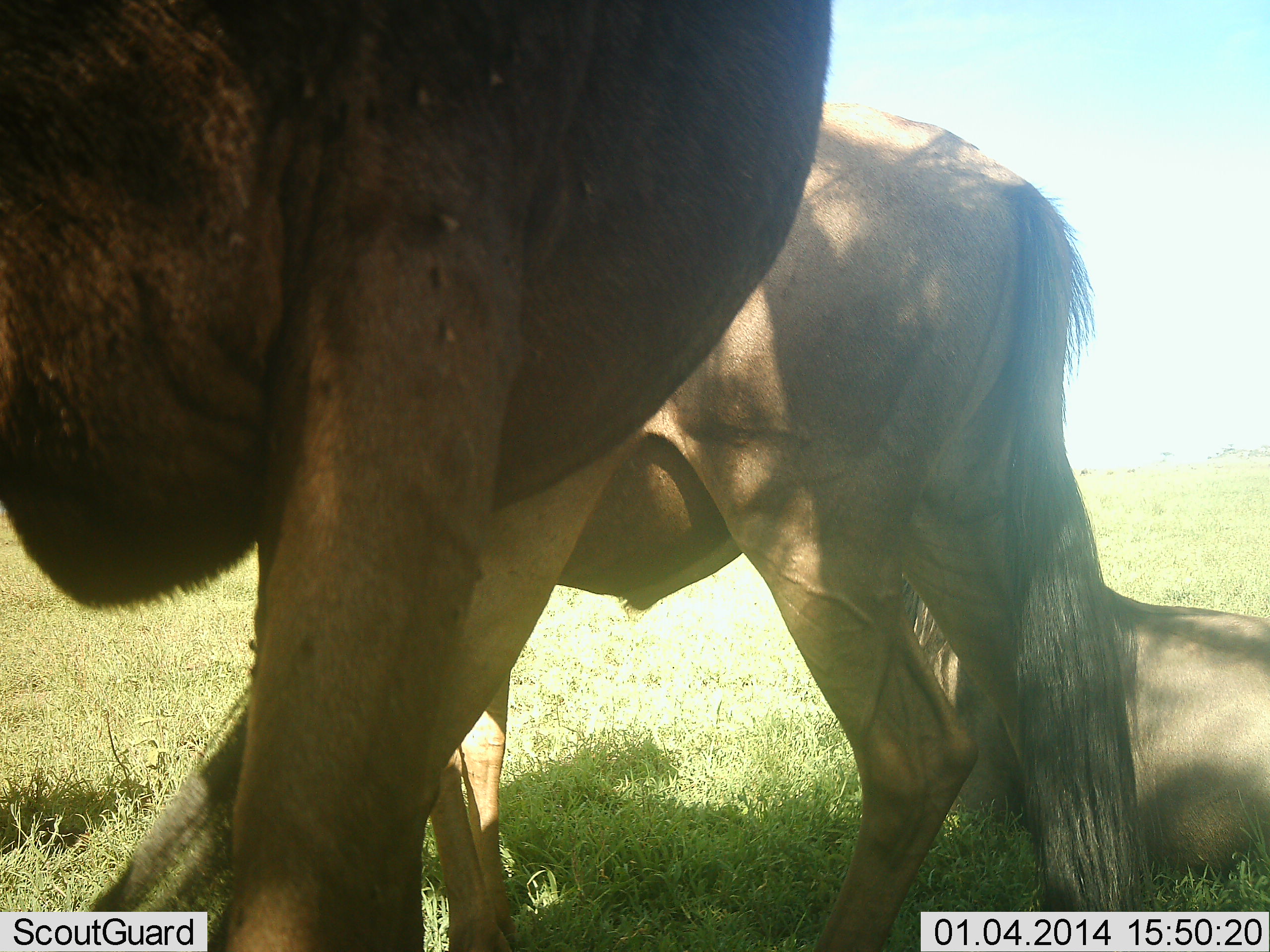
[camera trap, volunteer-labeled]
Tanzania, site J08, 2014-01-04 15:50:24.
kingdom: Animalia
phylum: Chordata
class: Mammalia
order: Artiodactyla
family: Bovidae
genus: Connochaetes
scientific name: Connochaetes taurinus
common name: blue wildebeest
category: wildebeest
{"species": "wildebeest (blue wildebeest) (Connochaetes taurinus)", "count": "3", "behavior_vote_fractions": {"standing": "90%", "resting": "90%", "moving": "10%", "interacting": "0%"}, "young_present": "0%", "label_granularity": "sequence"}